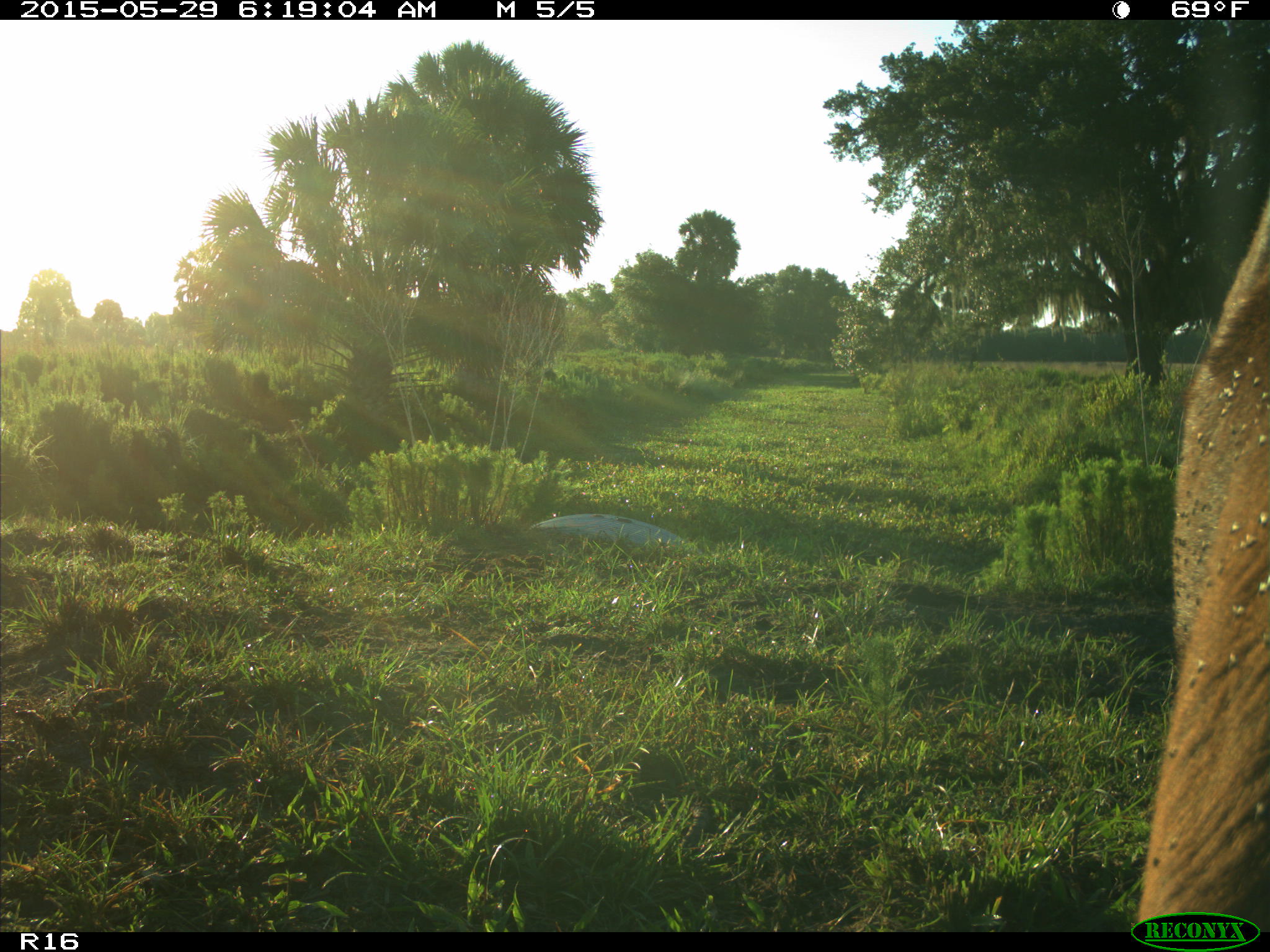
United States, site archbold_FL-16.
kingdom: Animalia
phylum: Chordata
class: Mammalia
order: Artiodactyla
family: Bovidae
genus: Bos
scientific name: Bos taurus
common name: domestic cow